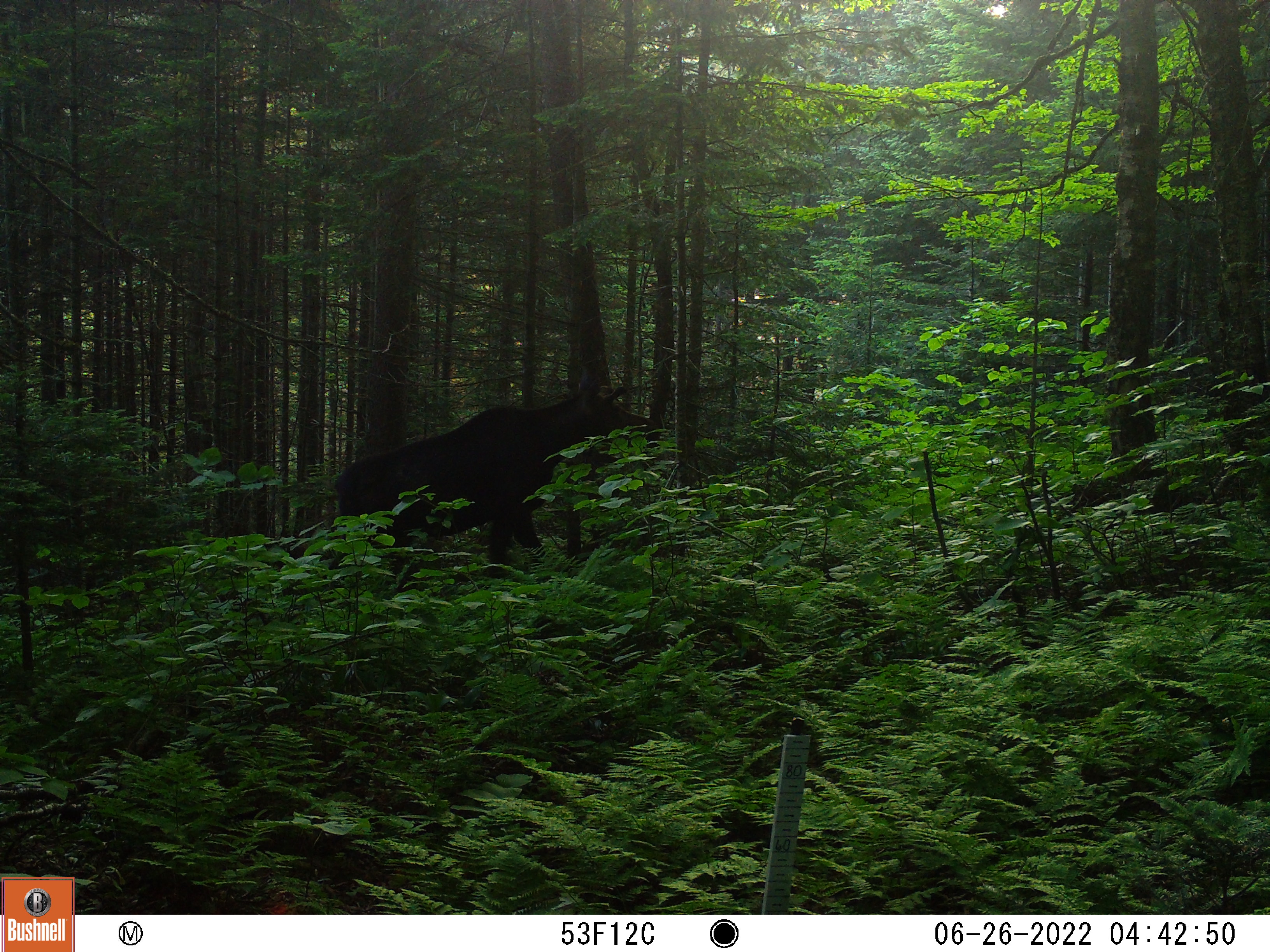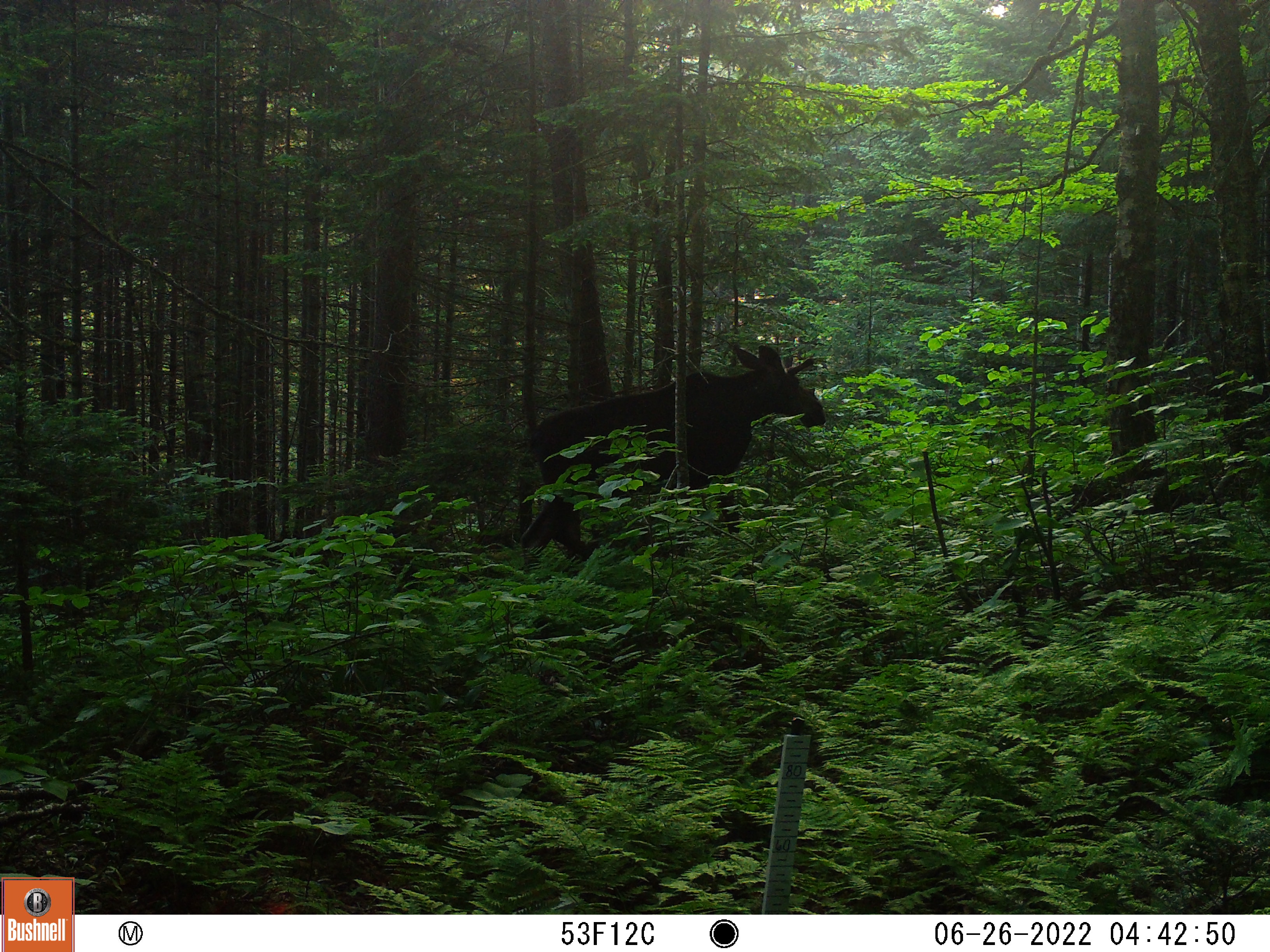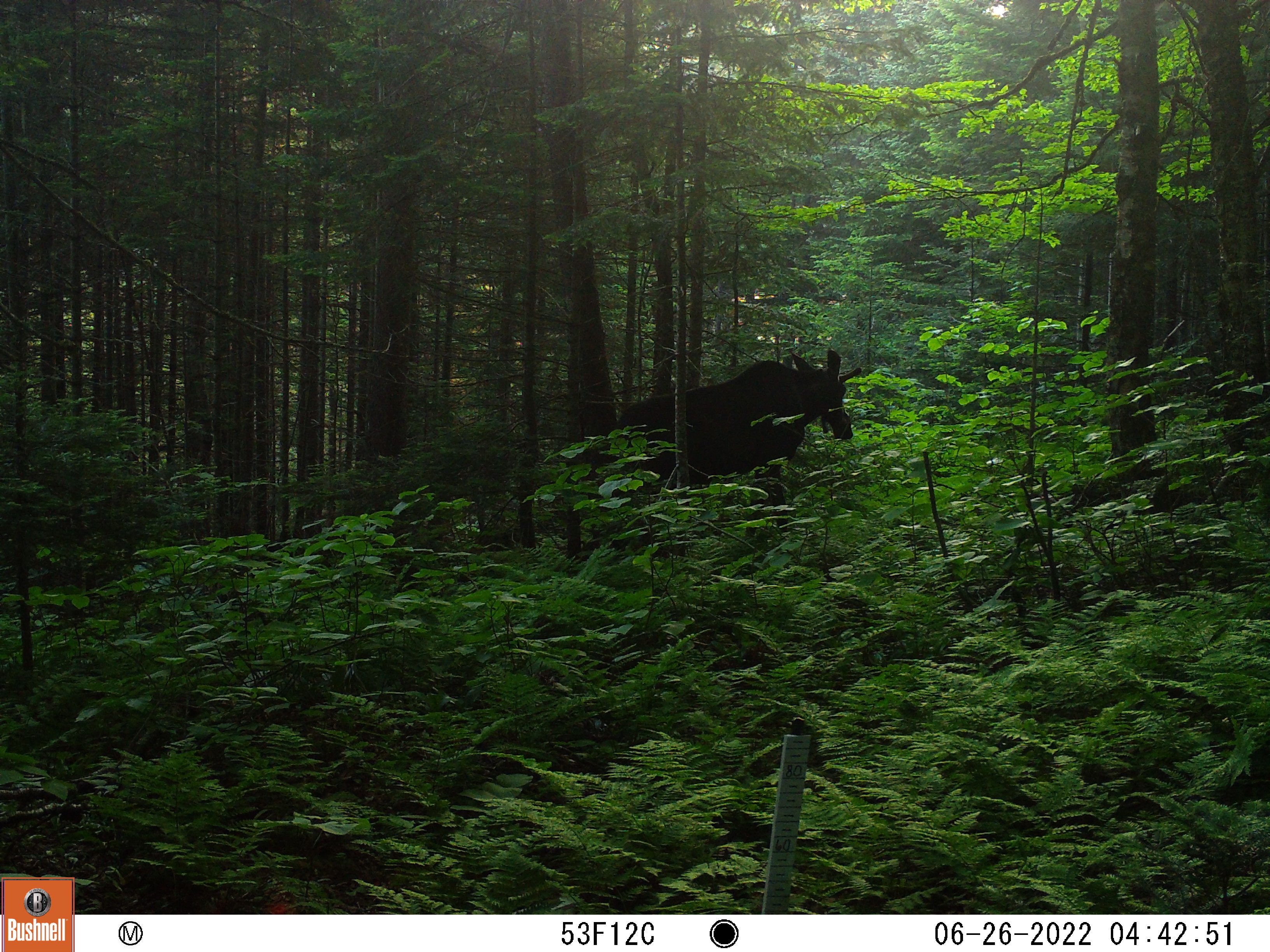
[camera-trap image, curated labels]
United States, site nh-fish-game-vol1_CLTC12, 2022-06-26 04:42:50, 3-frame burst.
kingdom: Animalia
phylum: Chordata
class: Mammalia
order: Artiodactyla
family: Cervidae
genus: Alces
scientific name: Alces alces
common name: moose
Moose (Alces alces).